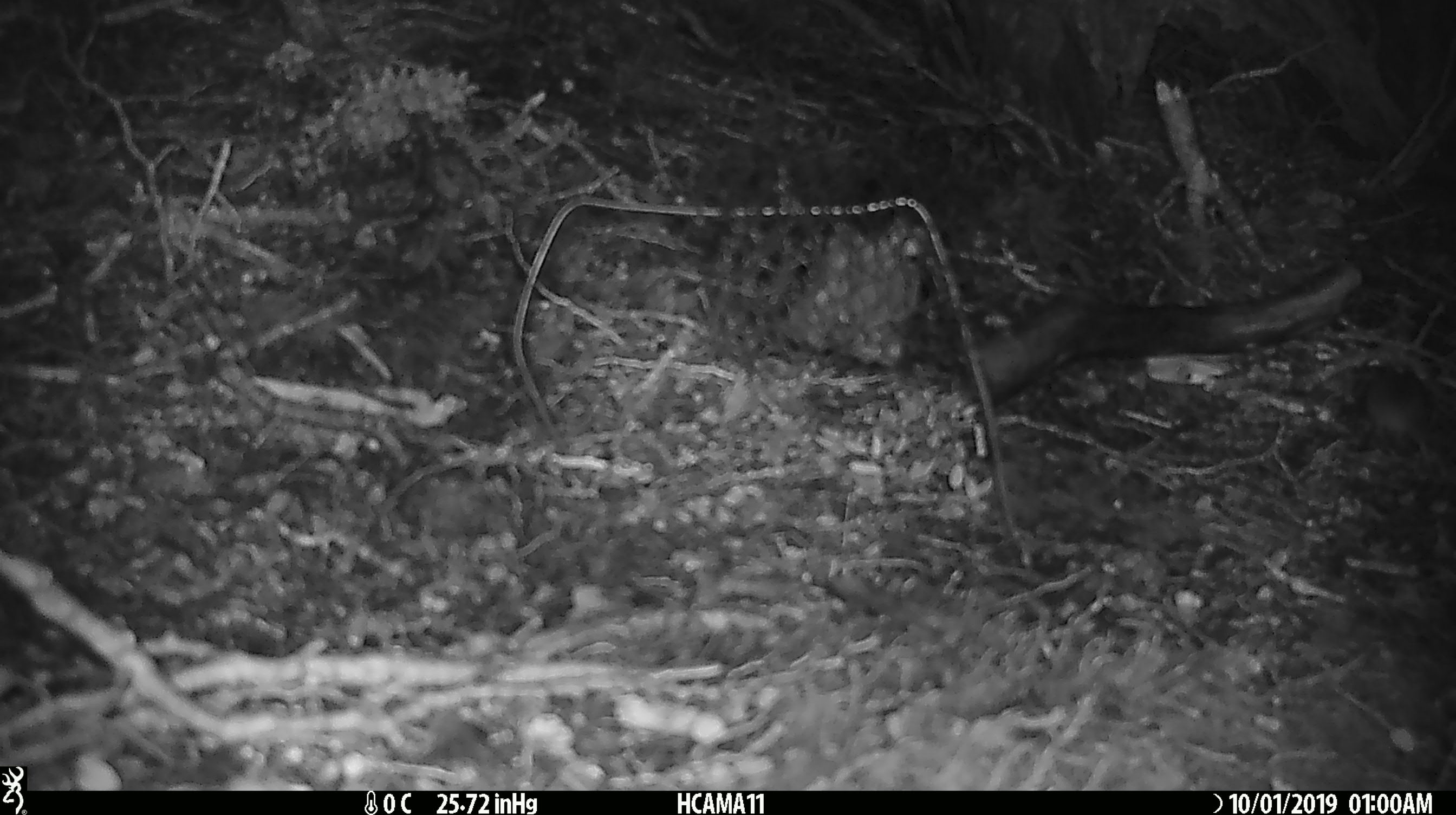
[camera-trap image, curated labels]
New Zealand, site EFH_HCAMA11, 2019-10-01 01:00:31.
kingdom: Animalia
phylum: Chordata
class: Mammalia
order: Rodentia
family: Muridae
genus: Mus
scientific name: Mus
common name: mouse